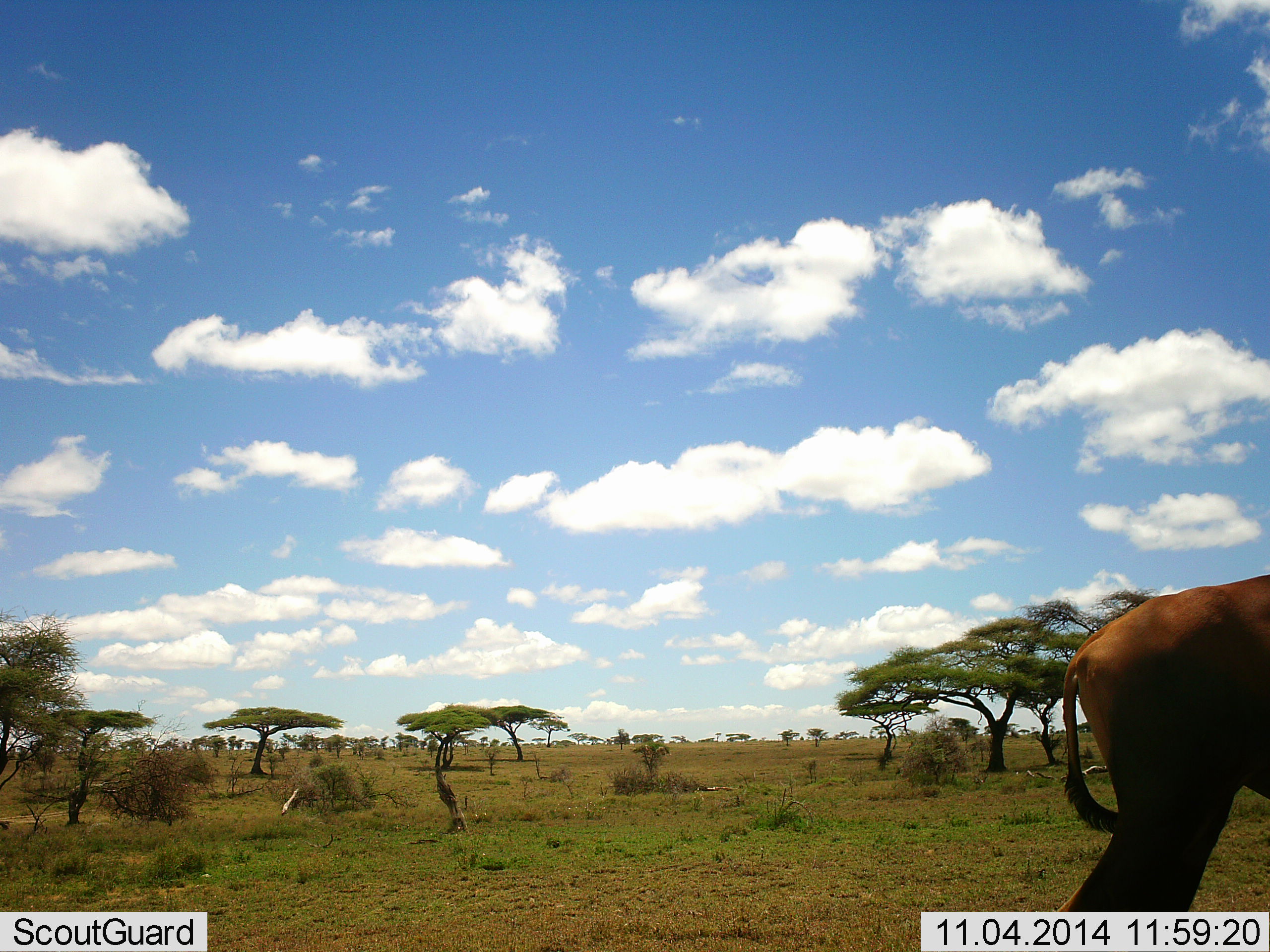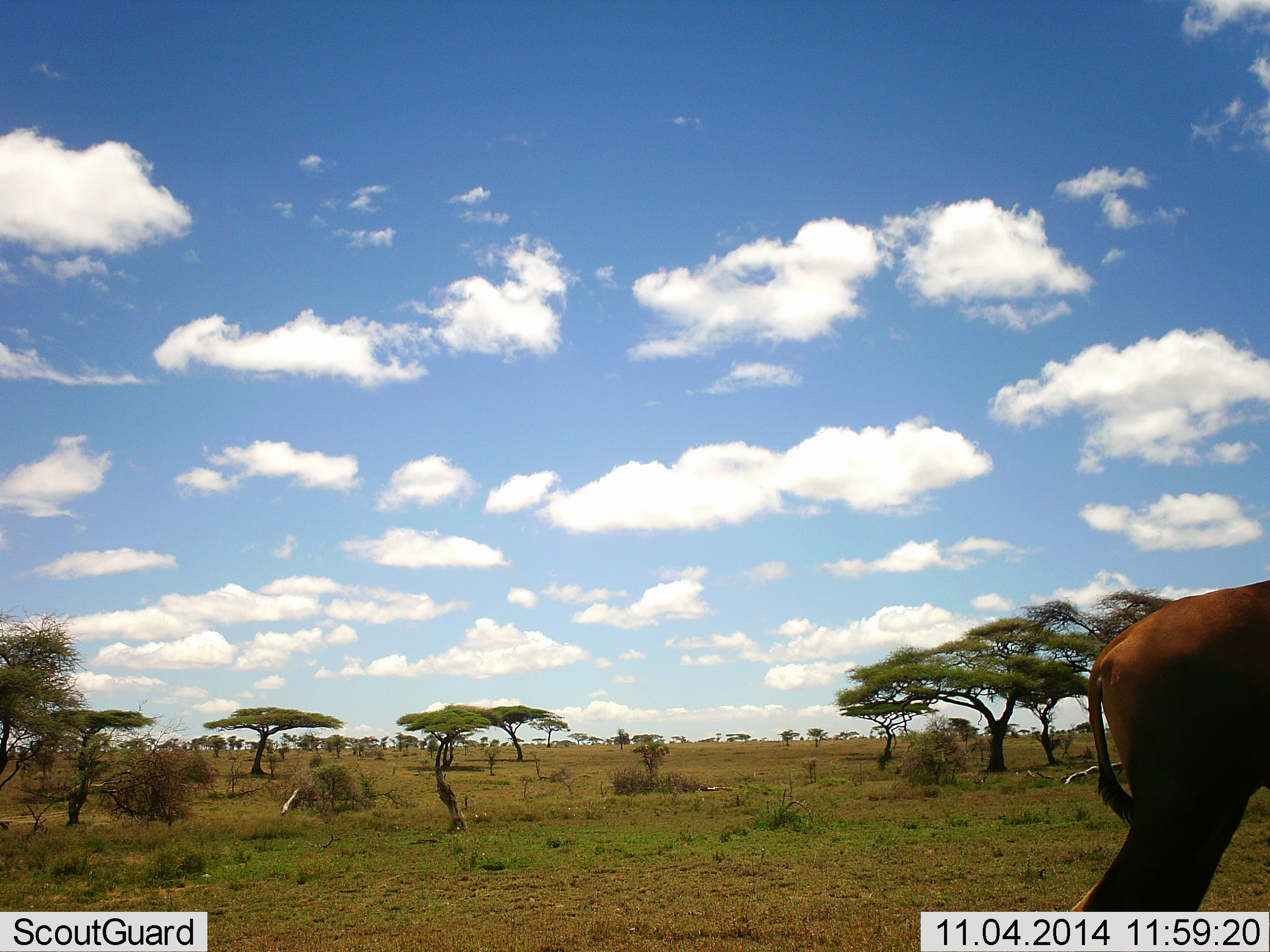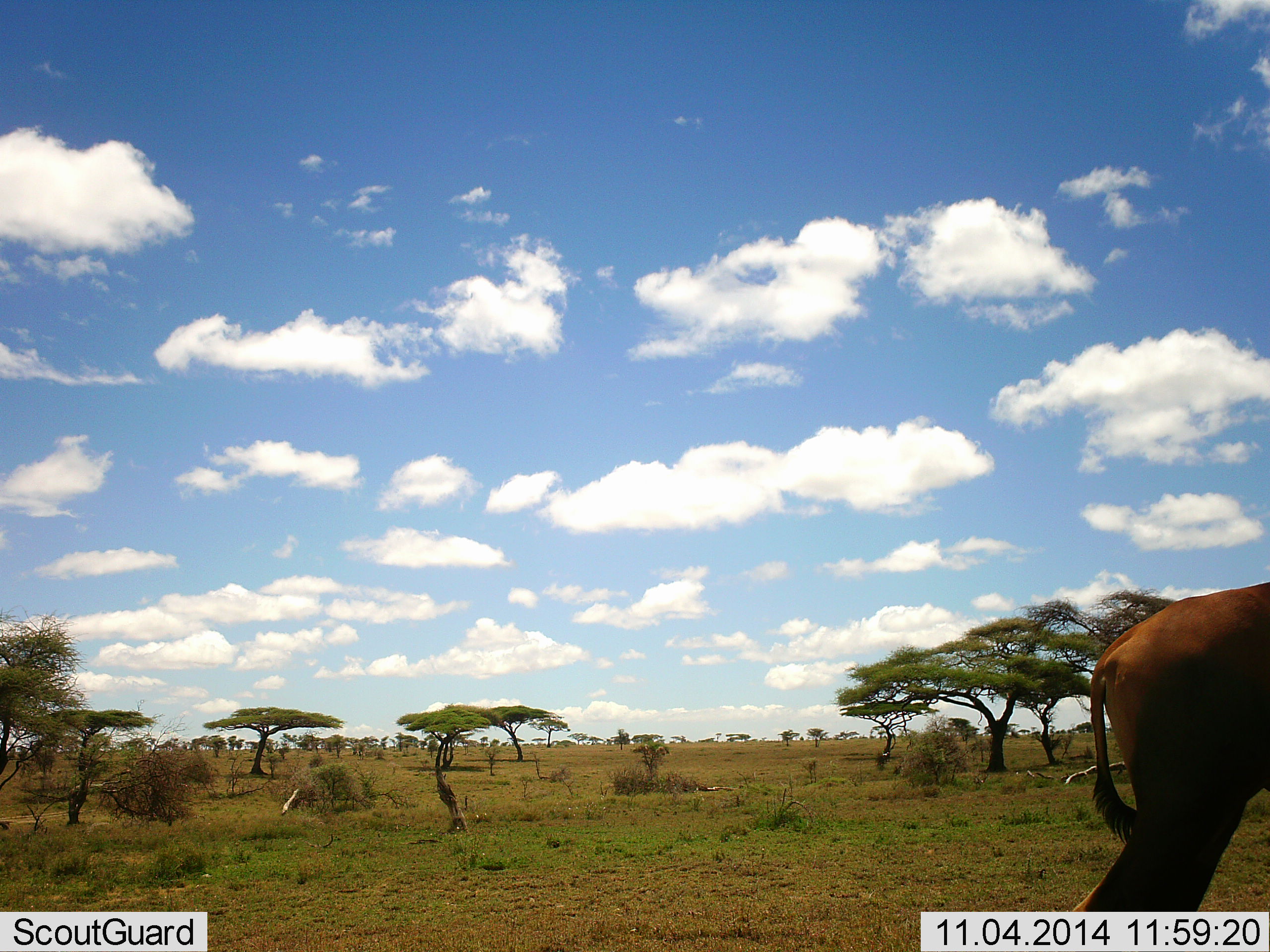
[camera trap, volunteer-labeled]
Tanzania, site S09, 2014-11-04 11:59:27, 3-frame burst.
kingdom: Animalia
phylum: Chordata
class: Mammalia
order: Artiodactyla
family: Bovidae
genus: Damaliscus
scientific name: Damaliscus lunatus jimela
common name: topi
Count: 1.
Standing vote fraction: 100%.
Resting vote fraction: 0%.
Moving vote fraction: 0%.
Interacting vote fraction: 0%.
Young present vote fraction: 0%.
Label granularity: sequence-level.